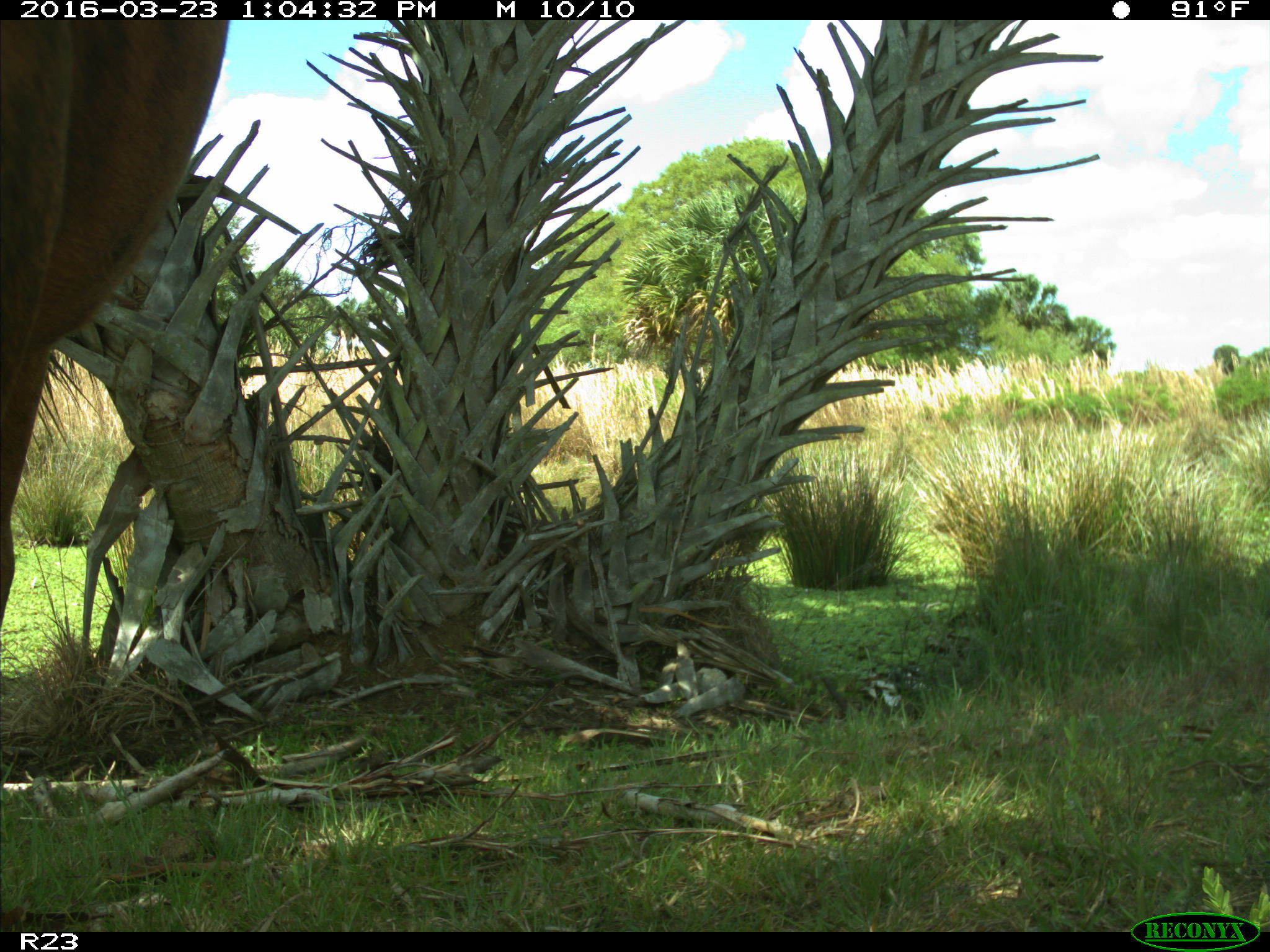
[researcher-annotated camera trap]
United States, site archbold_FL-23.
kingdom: Animalia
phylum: Chordata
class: Mammalia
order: Artiodactyla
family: Bovidae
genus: Bos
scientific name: Bos taurus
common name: domestic cow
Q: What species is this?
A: Bos taurus (domestic cow).